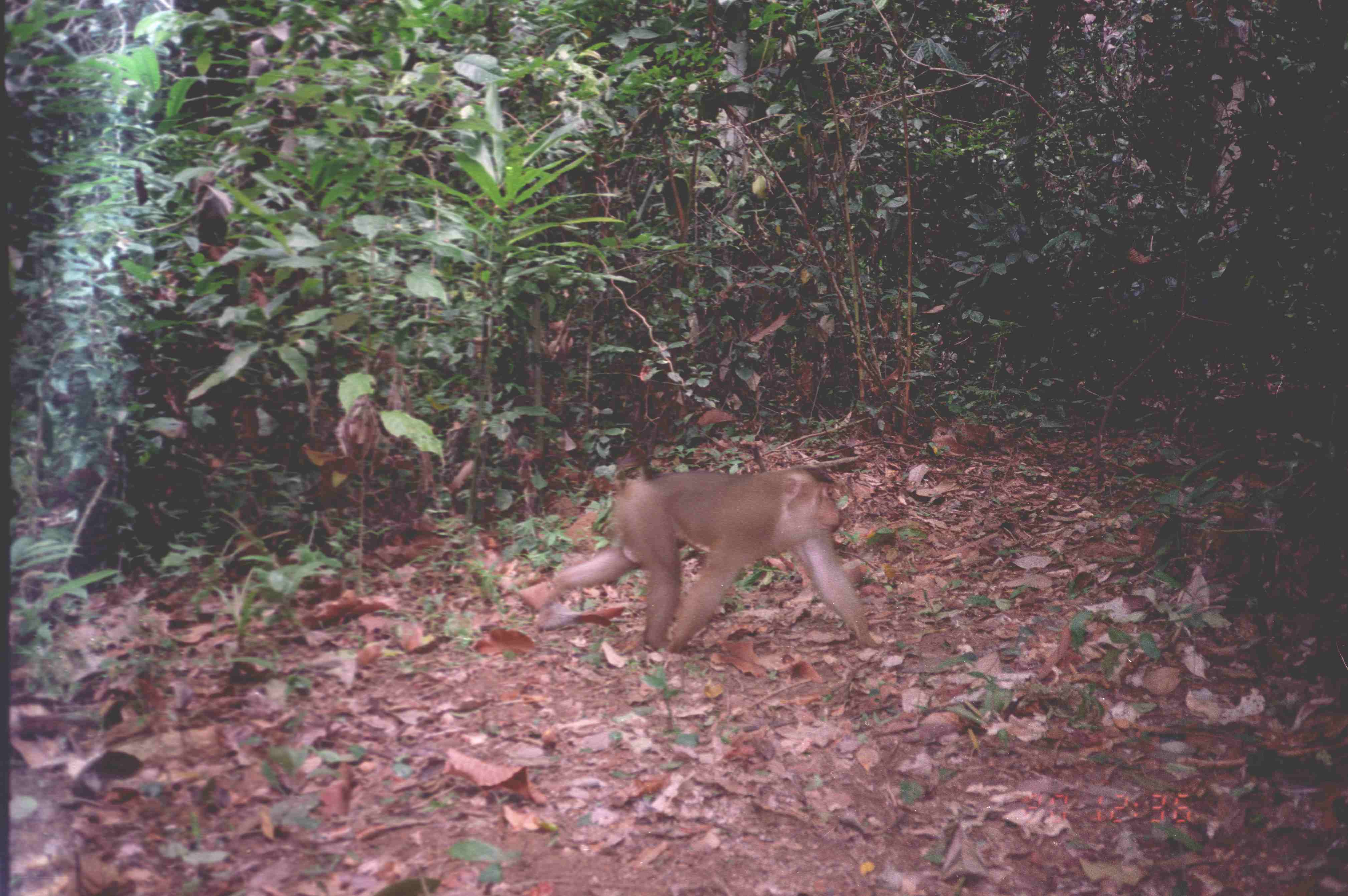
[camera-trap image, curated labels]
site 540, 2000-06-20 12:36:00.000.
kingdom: Animalia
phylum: Chordata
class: Mammalia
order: Primates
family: Cercopithecidae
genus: Macaca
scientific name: Macaca nemestrina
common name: southern pig-tailed macaque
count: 1